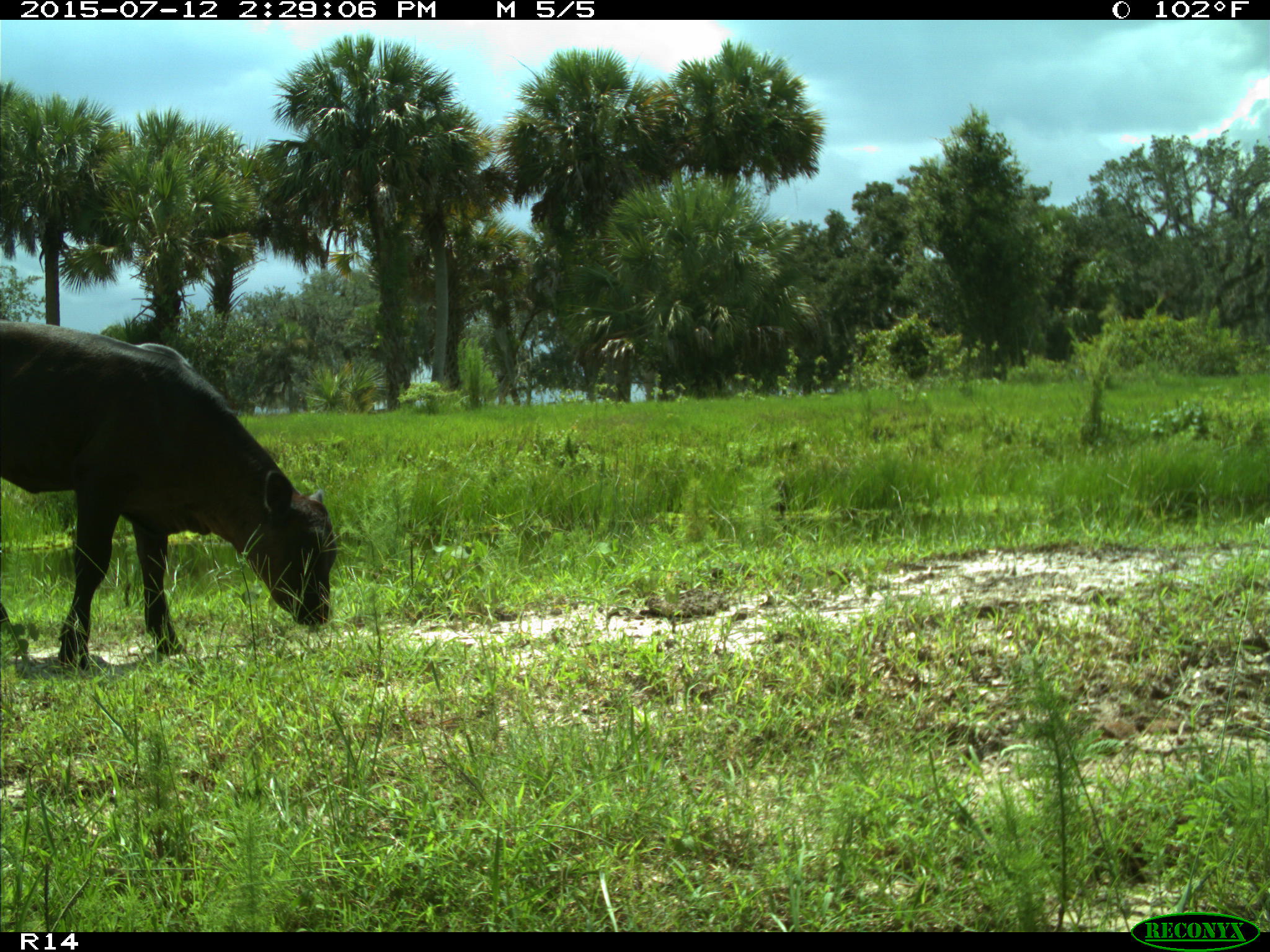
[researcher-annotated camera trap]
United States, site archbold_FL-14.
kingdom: Animalia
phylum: Chordata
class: Mammalia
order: Artiodactyla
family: Bovidae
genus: Bos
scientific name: Bos taurus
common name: domestic cow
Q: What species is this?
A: Bos taurus (domestic cow).